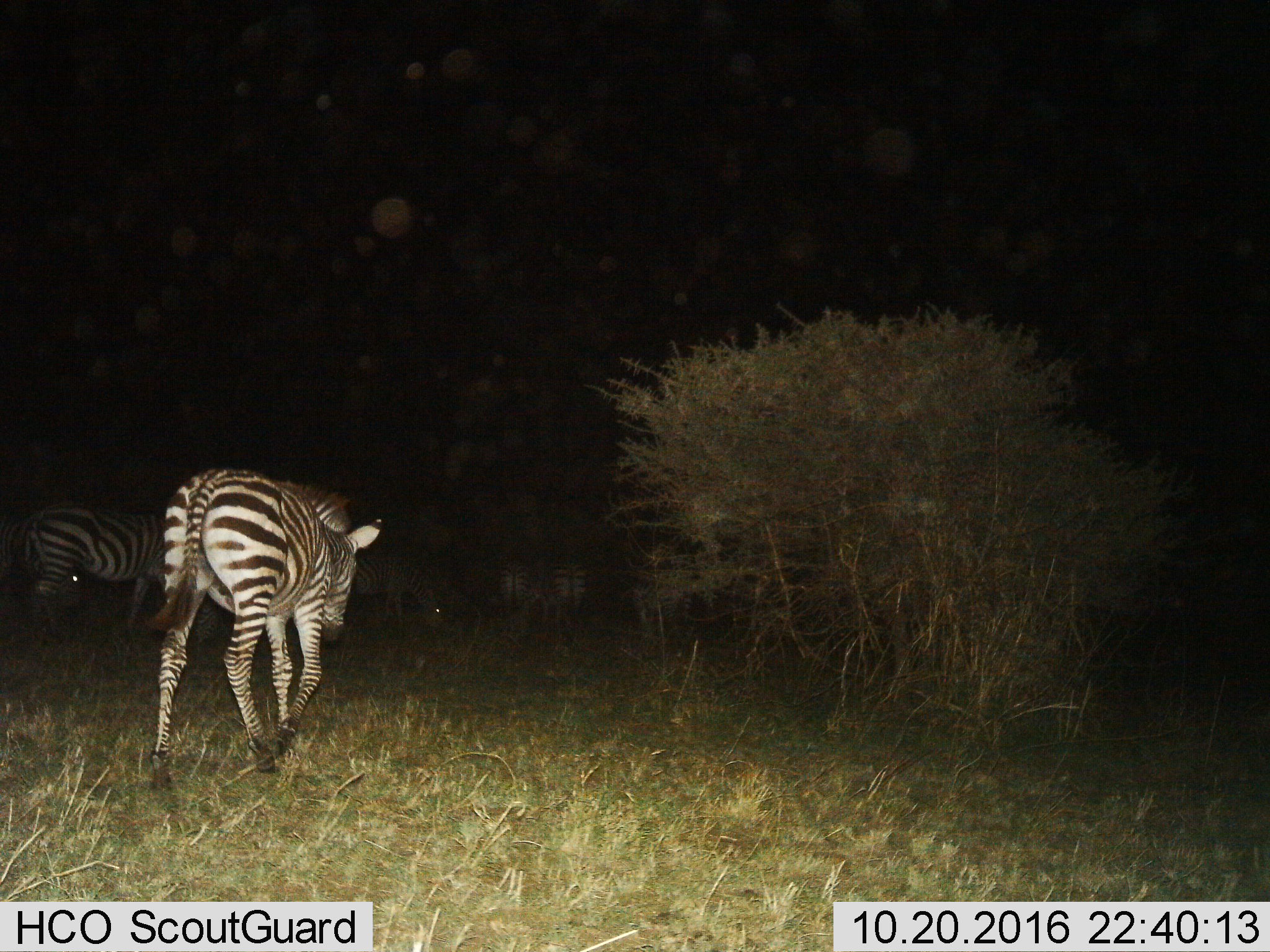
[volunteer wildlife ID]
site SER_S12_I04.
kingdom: Animalia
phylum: Chordata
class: Mammalia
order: Perissodactyla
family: Equidae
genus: Equus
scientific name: Equus quagga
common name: plains zebra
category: zebraplains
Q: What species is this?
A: Zebraplains (plains zebra) (Equus quagga).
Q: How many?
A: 6.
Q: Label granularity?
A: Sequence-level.